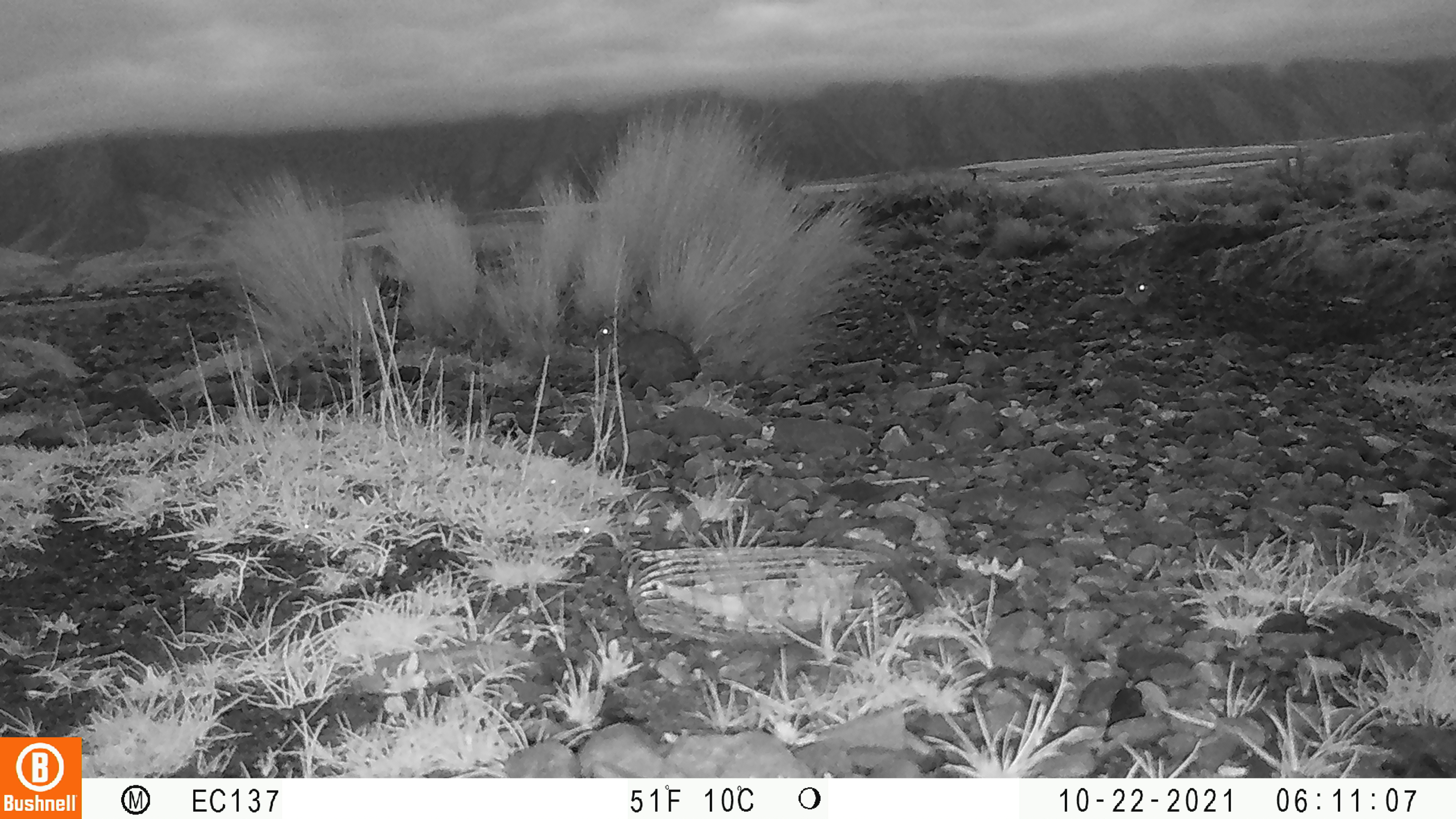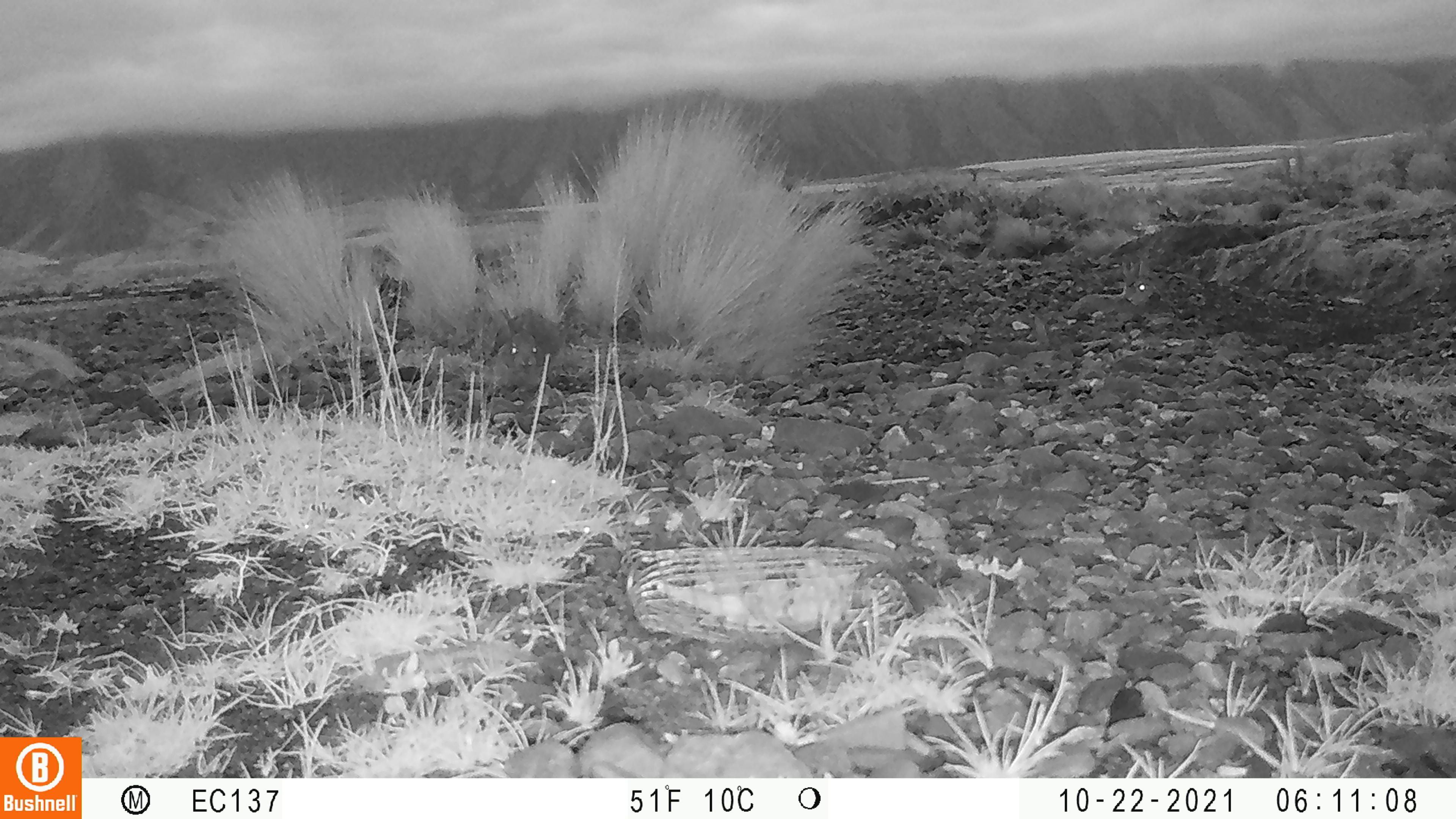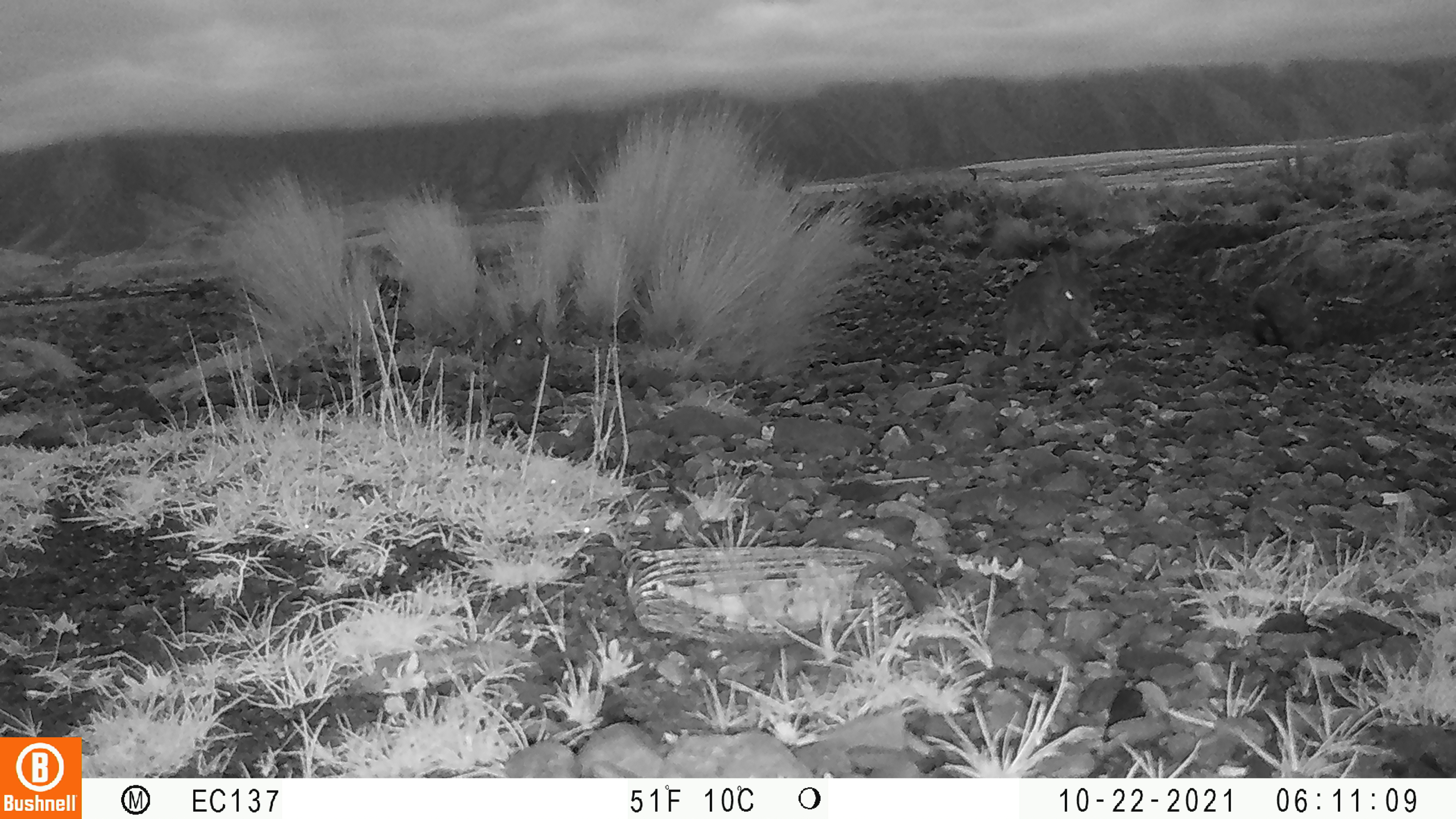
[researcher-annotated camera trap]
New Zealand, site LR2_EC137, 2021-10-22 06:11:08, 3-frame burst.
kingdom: Animalia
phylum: Chordata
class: Mammalia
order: Lagomorpha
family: Leporidae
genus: Oryctolagus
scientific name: Oryctolagus cuniculus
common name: european rabbit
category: rabbit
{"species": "rabbit (european rabbit) (Oryctolagus cuniculus)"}